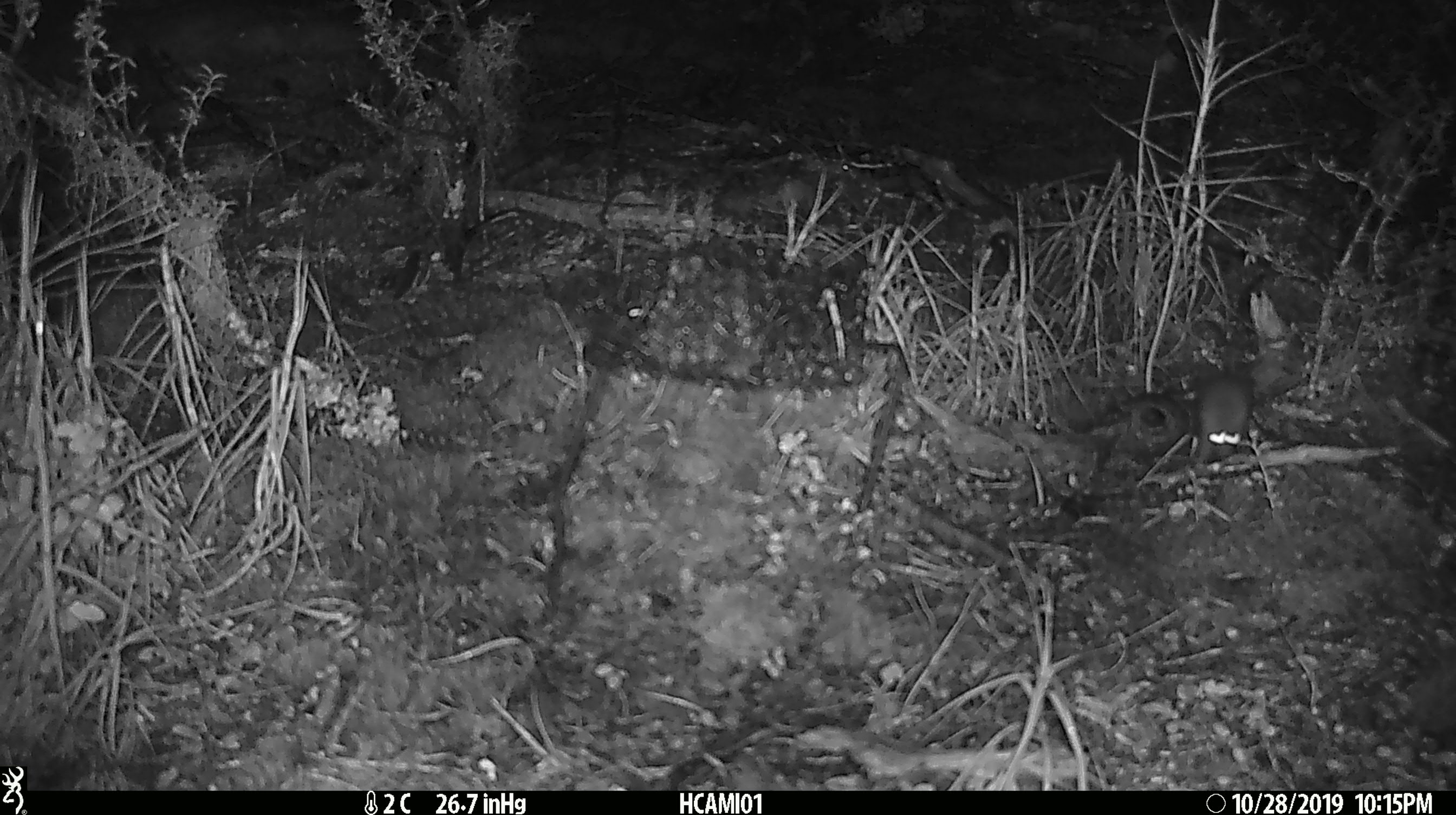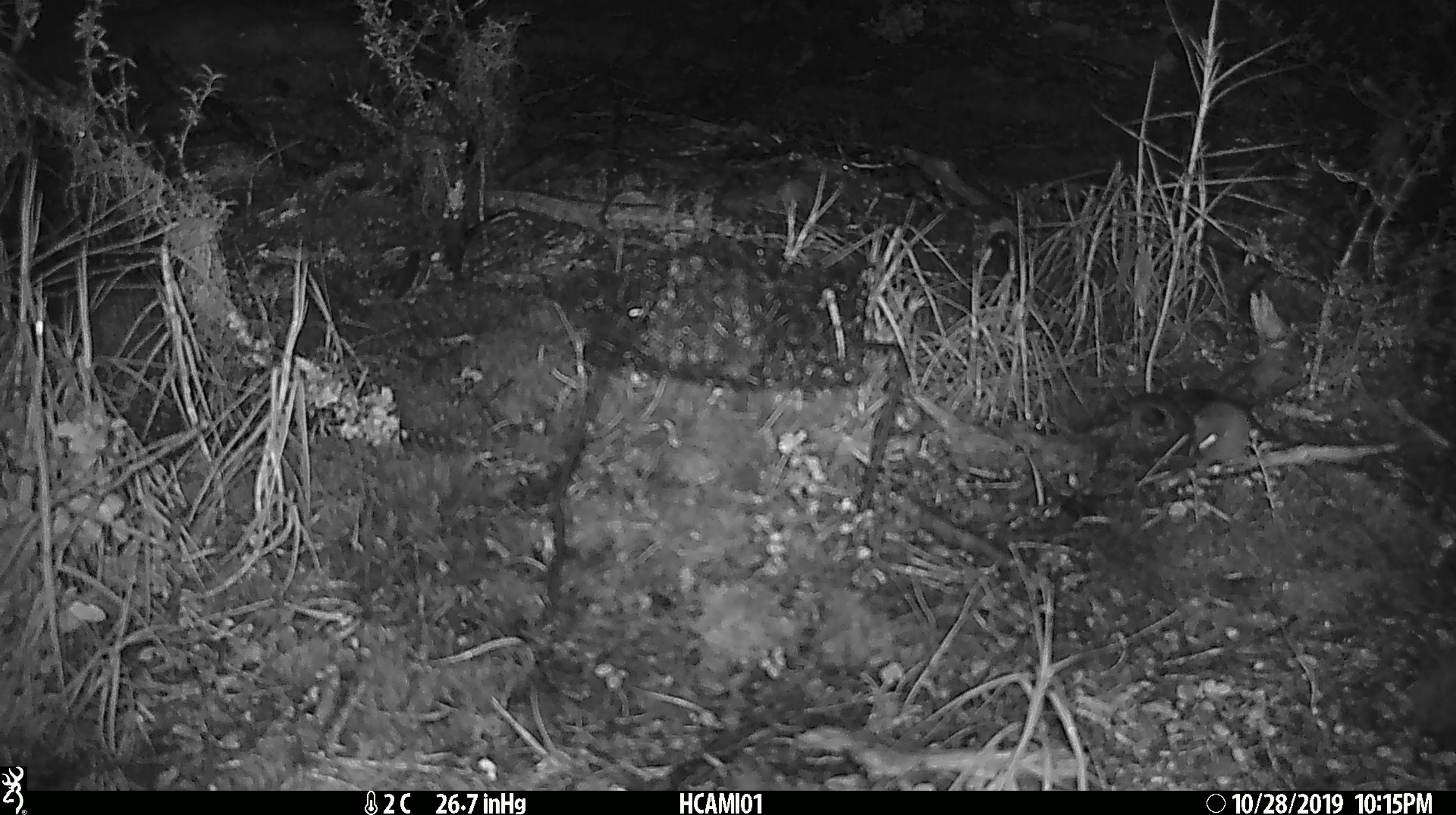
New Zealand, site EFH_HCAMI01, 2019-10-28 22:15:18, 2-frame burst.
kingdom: Animalia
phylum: Chordata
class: Mammalia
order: Rodentia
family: Muridae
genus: Mus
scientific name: Mus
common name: mouse